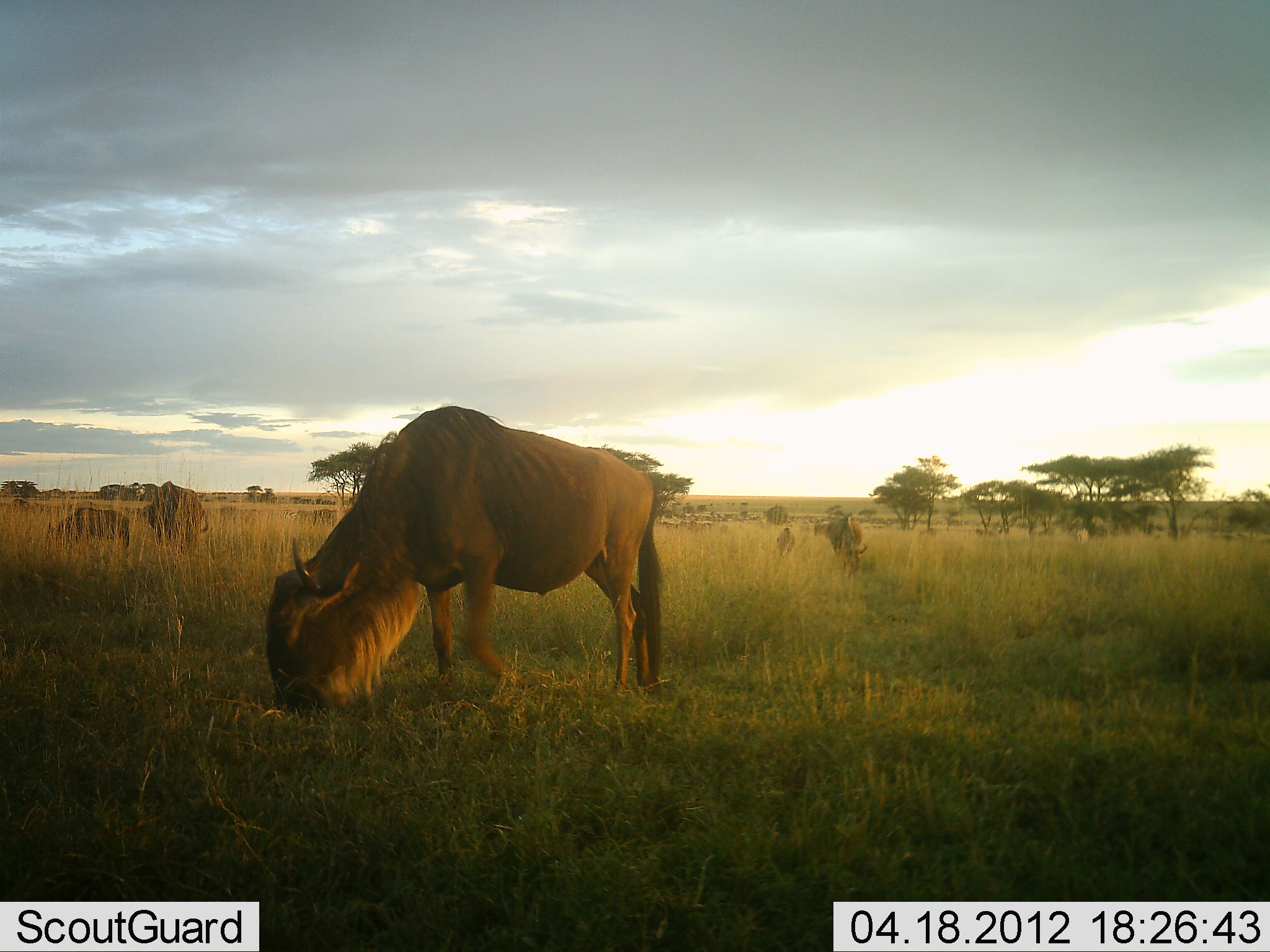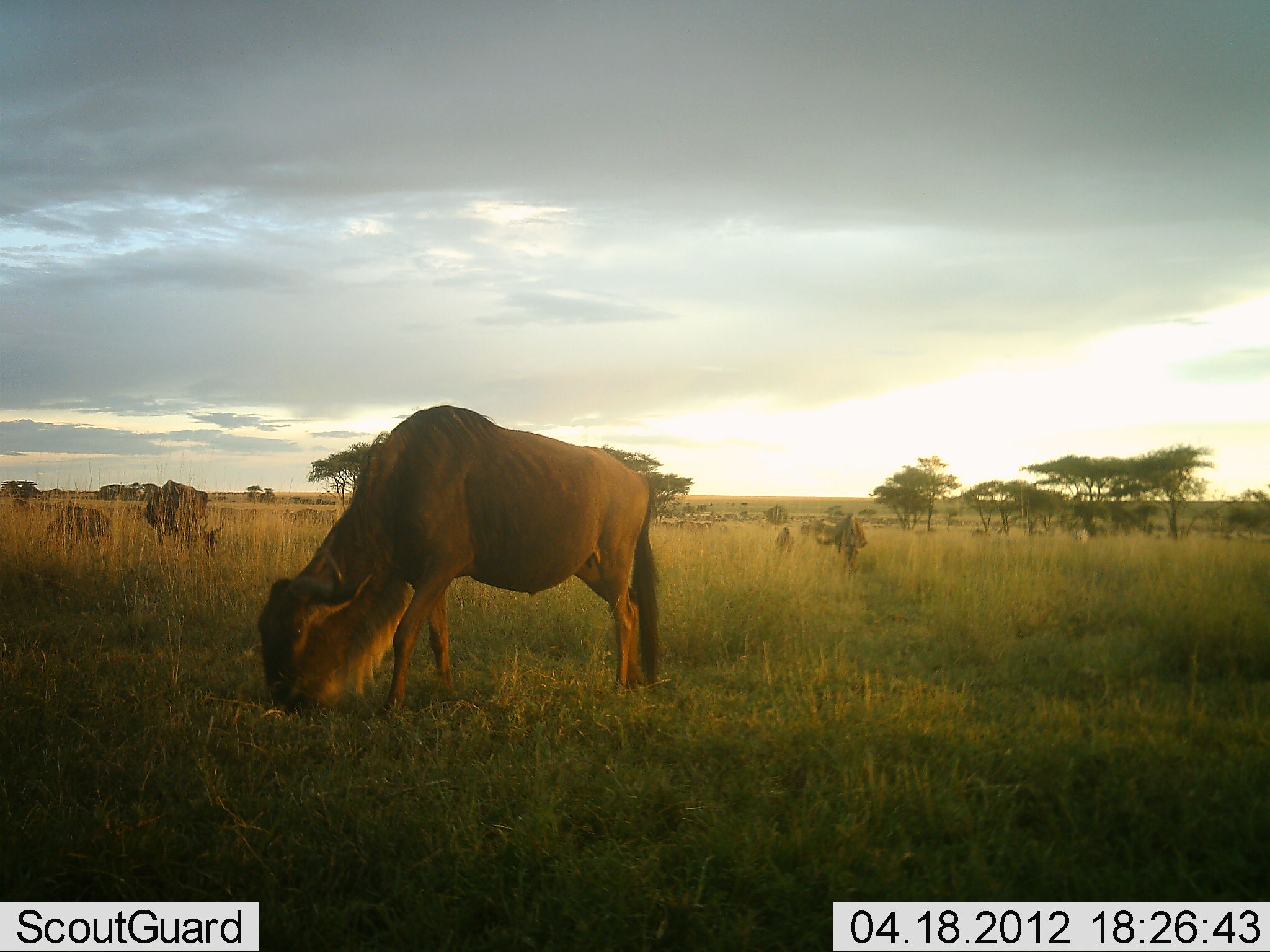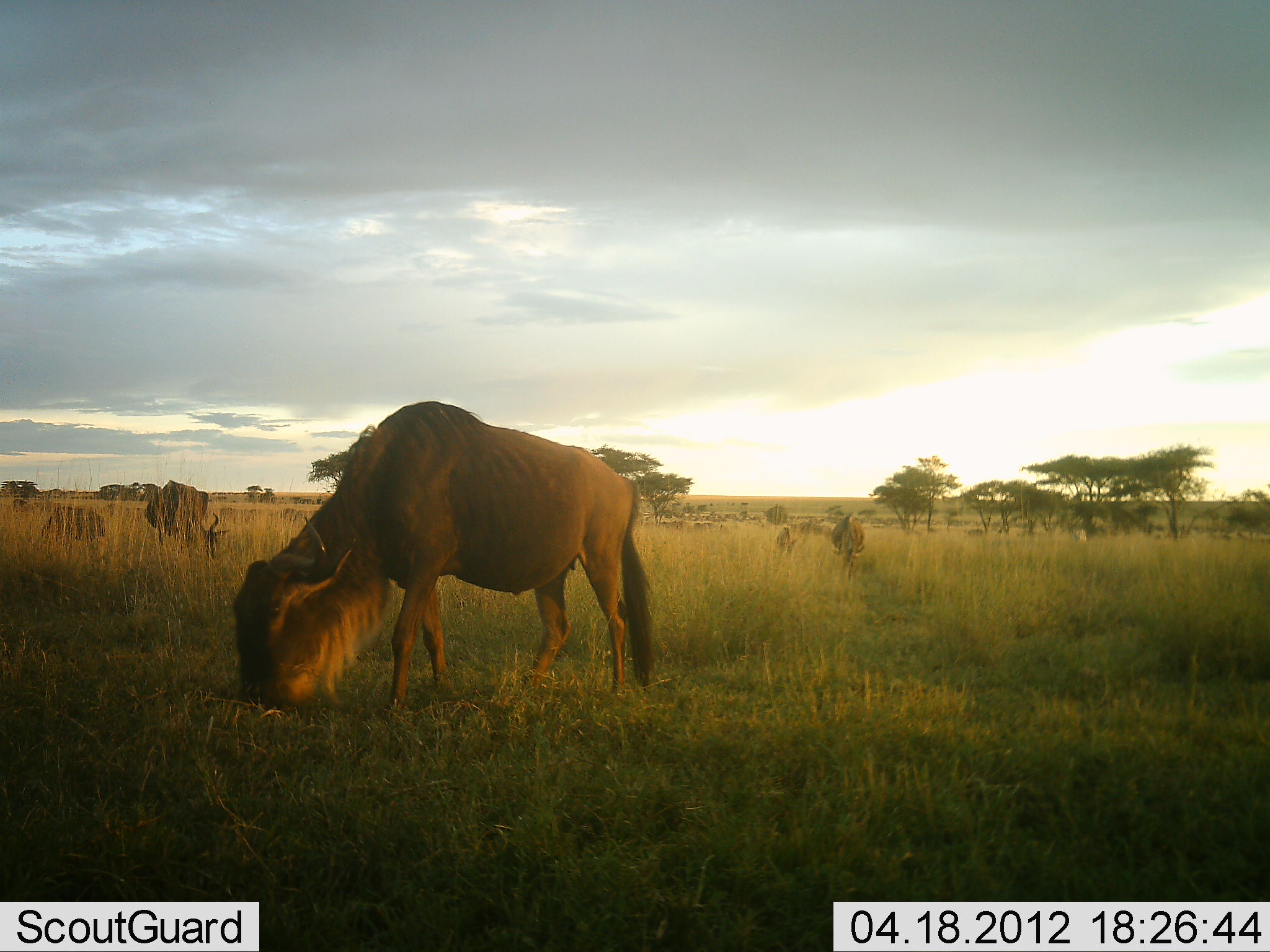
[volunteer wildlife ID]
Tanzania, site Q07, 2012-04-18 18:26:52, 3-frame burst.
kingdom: Animalia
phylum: Chordata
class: Mammalia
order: Artiodactyla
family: Bovidae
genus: Connochaetes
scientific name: Connochaetes taurinus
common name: blue wildebeest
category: wildebeest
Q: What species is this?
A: Wildebeest (blue wildebeest) (Connochaetes taurinus).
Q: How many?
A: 8.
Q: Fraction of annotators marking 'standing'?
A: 17%.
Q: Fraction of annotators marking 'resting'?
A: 0%.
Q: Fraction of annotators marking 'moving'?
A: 33%.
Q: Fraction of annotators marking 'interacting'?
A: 0%.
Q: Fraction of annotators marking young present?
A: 0%.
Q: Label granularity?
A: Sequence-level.